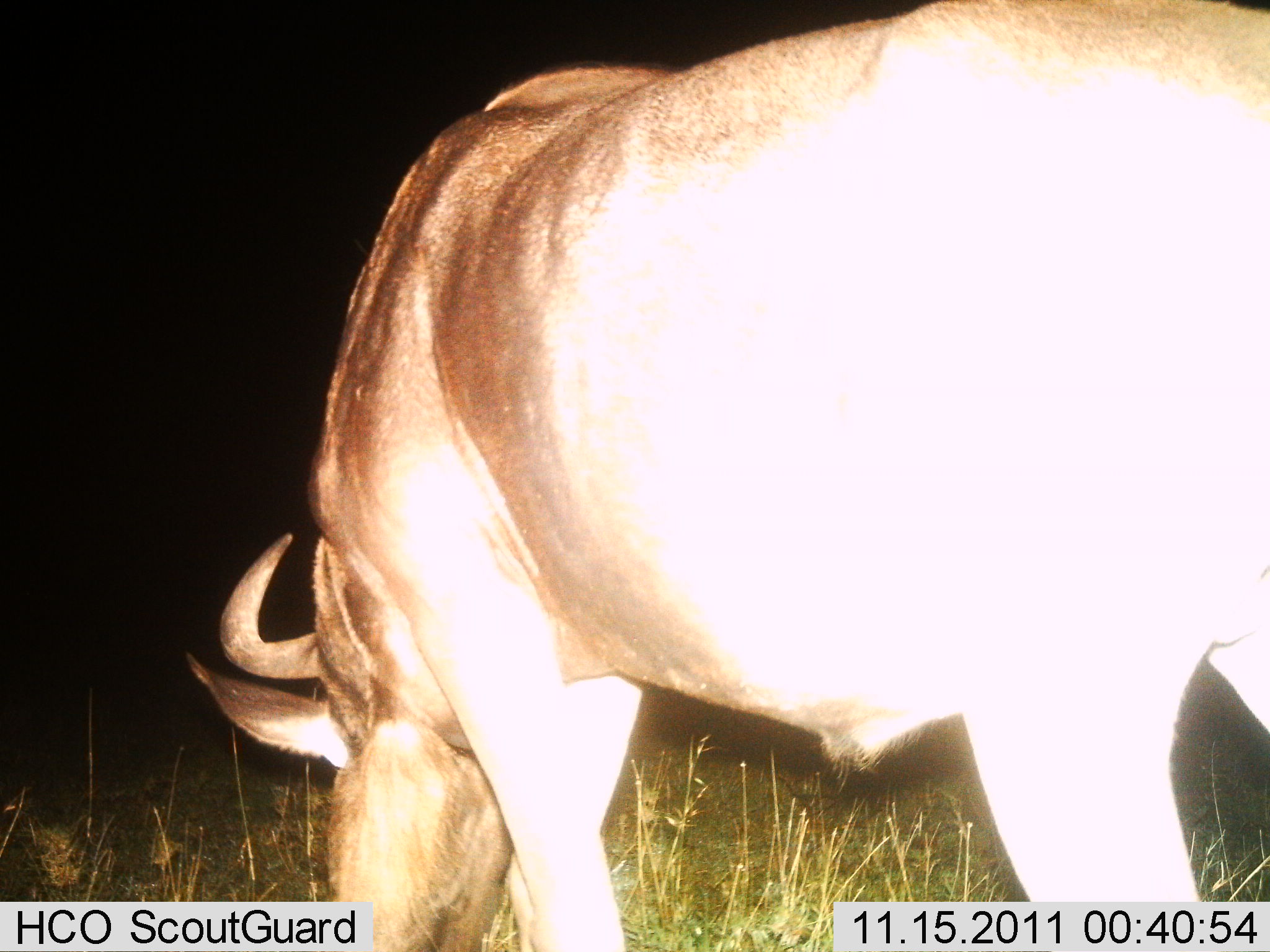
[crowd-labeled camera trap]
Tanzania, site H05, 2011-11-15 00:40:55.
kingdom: Animalia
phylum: Chordata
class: Mammalia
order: Artiodactyla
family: Bovidae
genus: Connochaetes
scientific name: Connochaetes taurinus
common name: blue wildebeest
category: wildebeest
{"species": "wildebeest (blue wildebeest) (Connochaetes taurinus)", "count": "1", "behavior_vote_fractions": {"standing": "21%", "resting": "0%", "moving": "14%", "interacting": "0%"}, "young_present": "0%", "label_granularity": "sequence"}